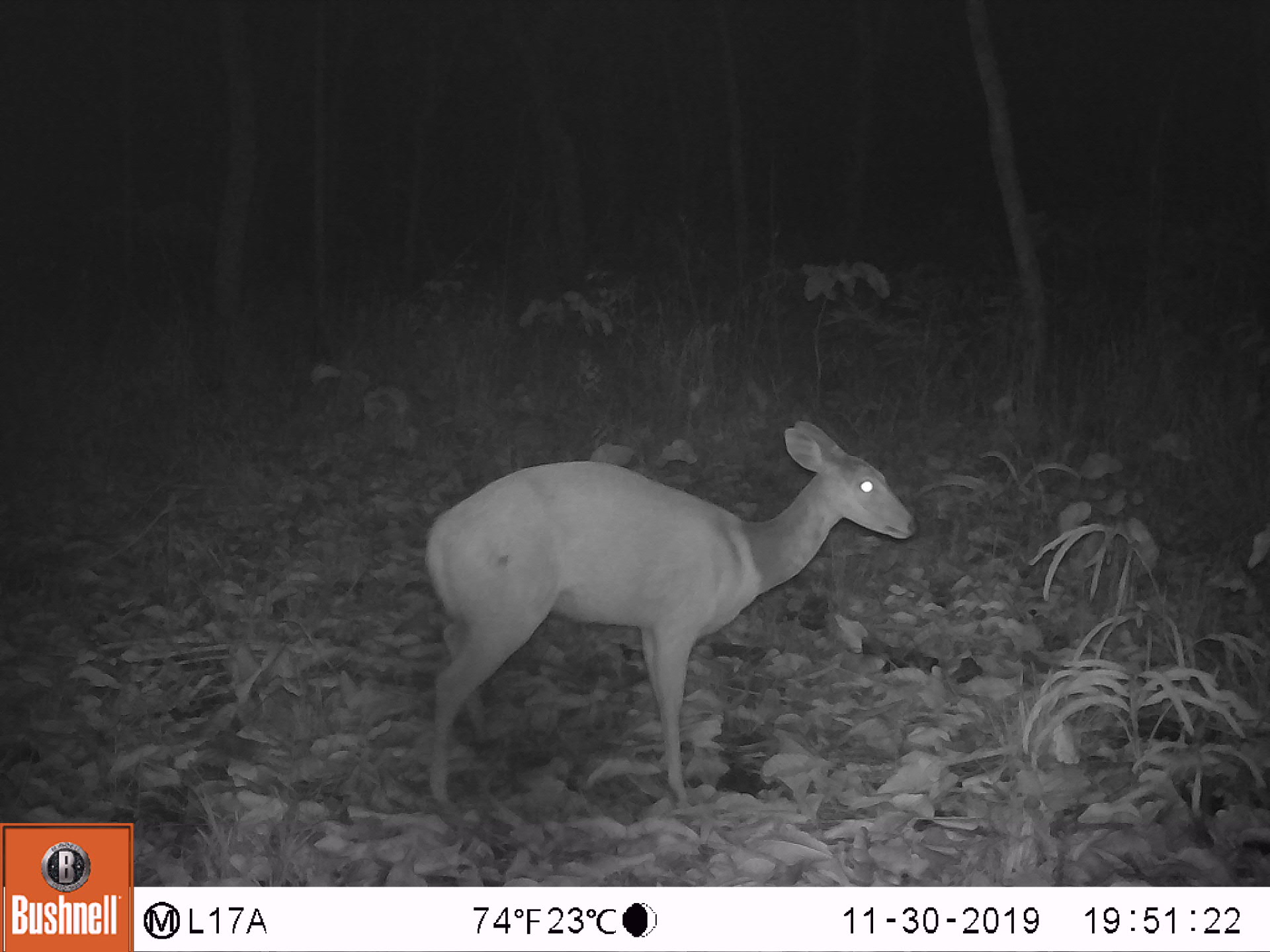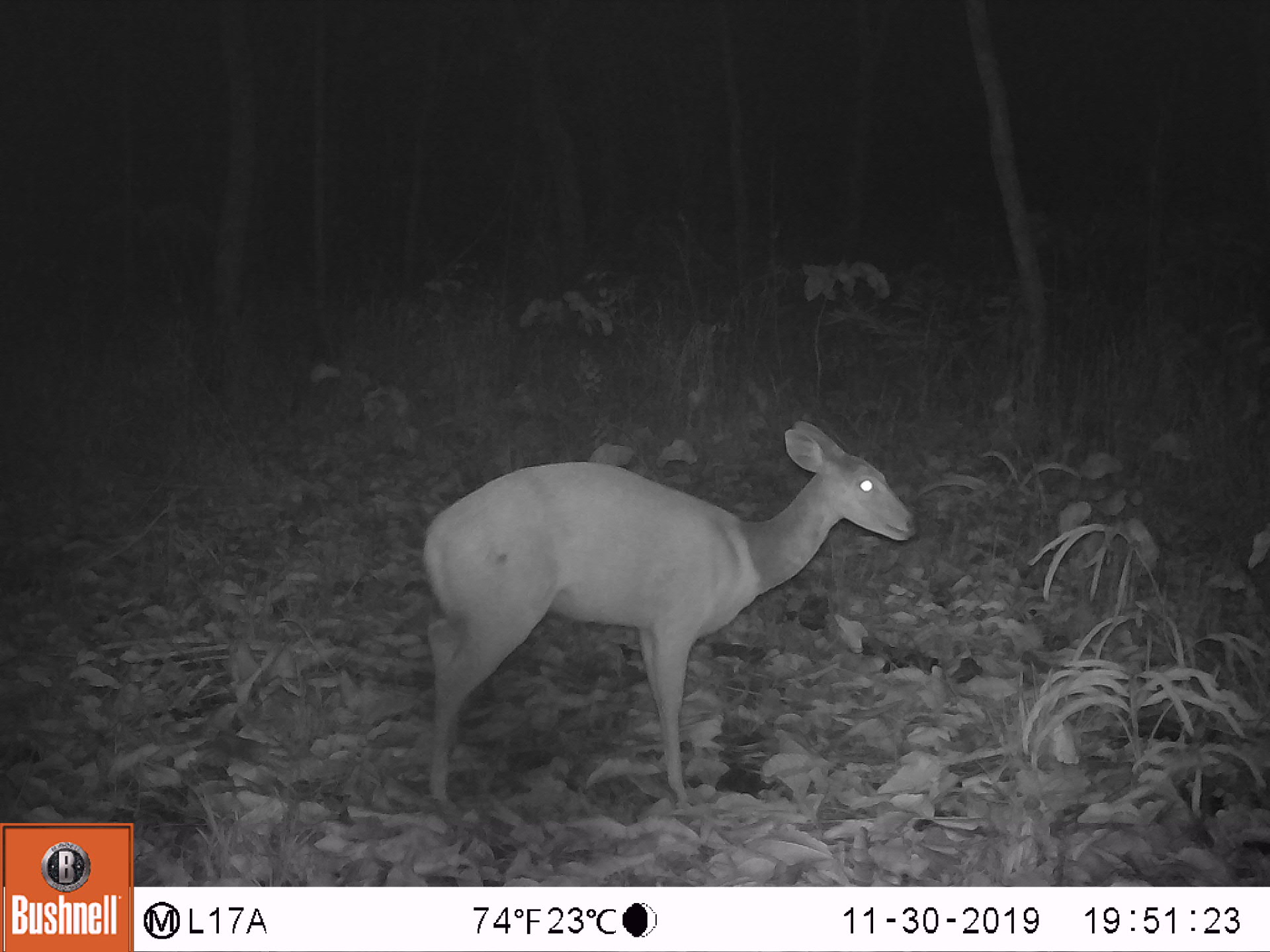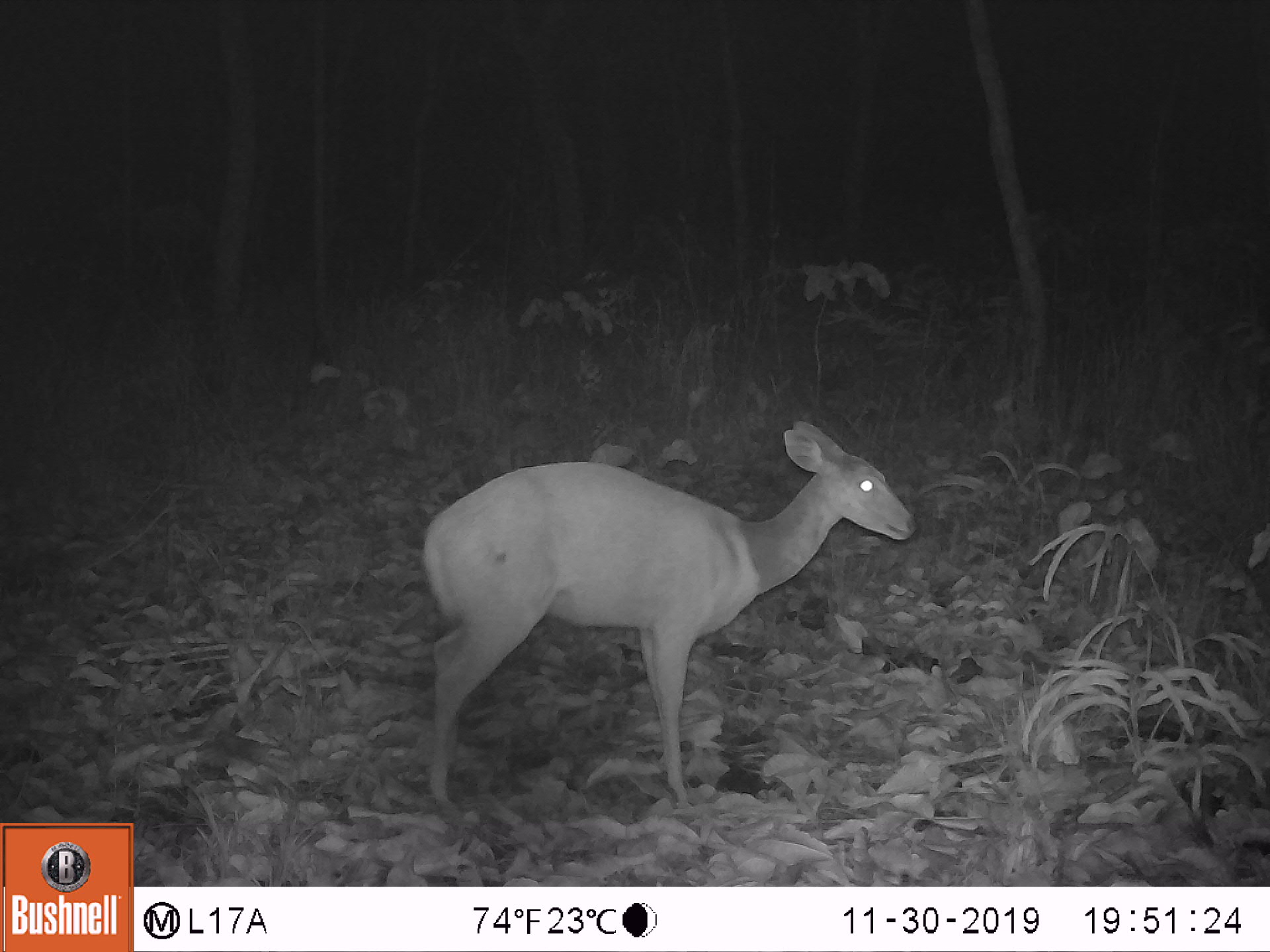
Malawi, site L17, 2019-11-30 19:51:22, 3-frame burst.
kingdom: Animalia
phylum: Chordata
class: Mammalia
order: Artiodactyla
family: Bovidae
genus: Redunca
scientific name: Redunca arundinum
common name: southern reedbuck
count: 1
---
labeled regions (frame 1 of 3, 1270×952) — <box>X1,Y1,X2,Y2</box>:
southern reedbuck: <box>411,415,926,813</box>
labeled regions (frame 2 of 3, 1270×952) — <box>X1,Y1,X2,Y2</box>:
southern reedbuck: <box>405,410,922,838</box>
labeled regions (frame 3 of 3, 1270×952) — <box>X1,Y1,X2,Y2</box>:
southern reedbuck: <box>420,412,926,809</box>